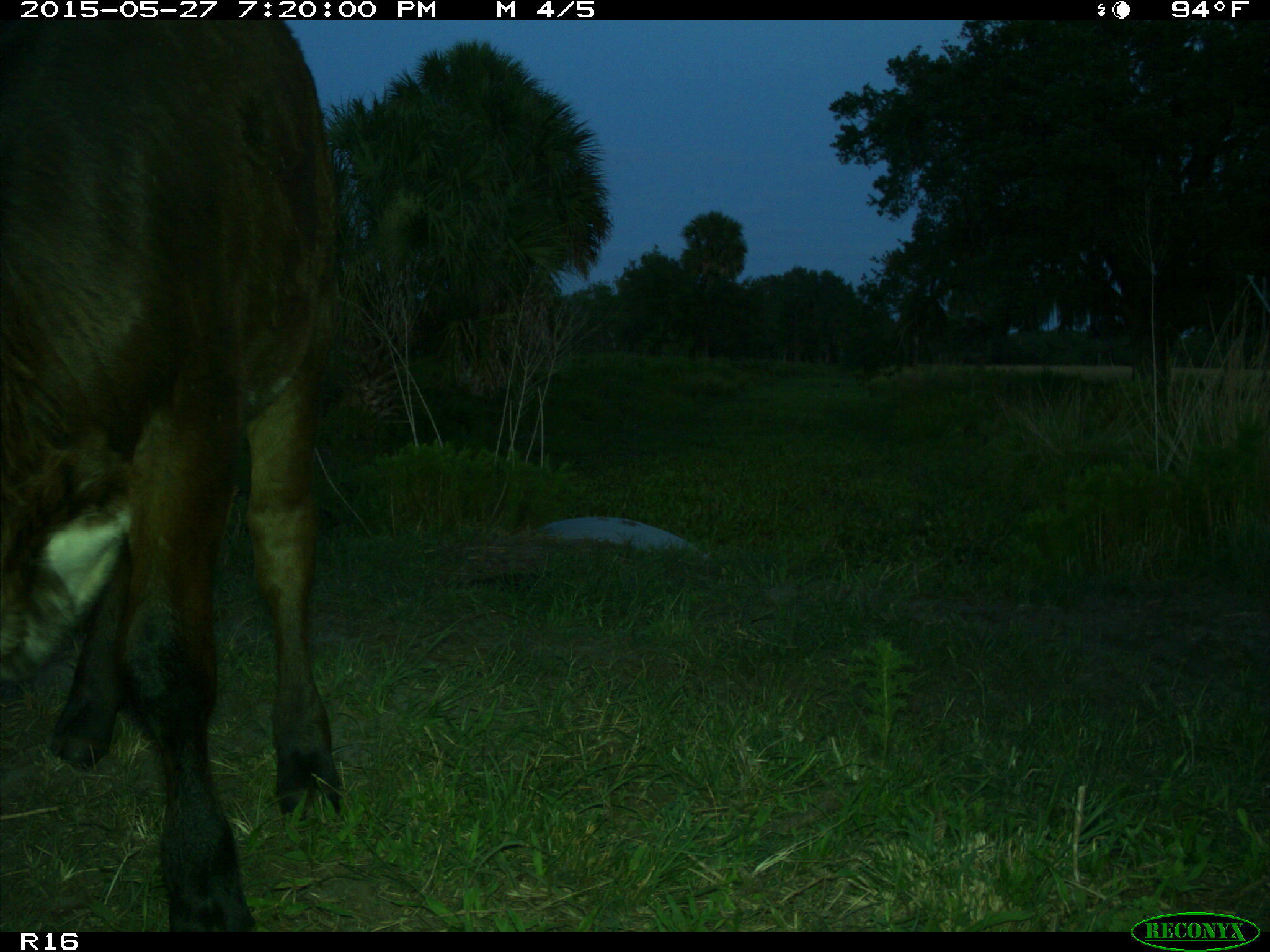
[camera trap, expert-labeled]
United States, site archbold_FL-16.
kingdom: Animalia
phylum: Chordata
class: Mammalia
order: Artiodactyla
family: Bovidae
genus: Bos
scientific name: Bos taurus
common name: domestic cow